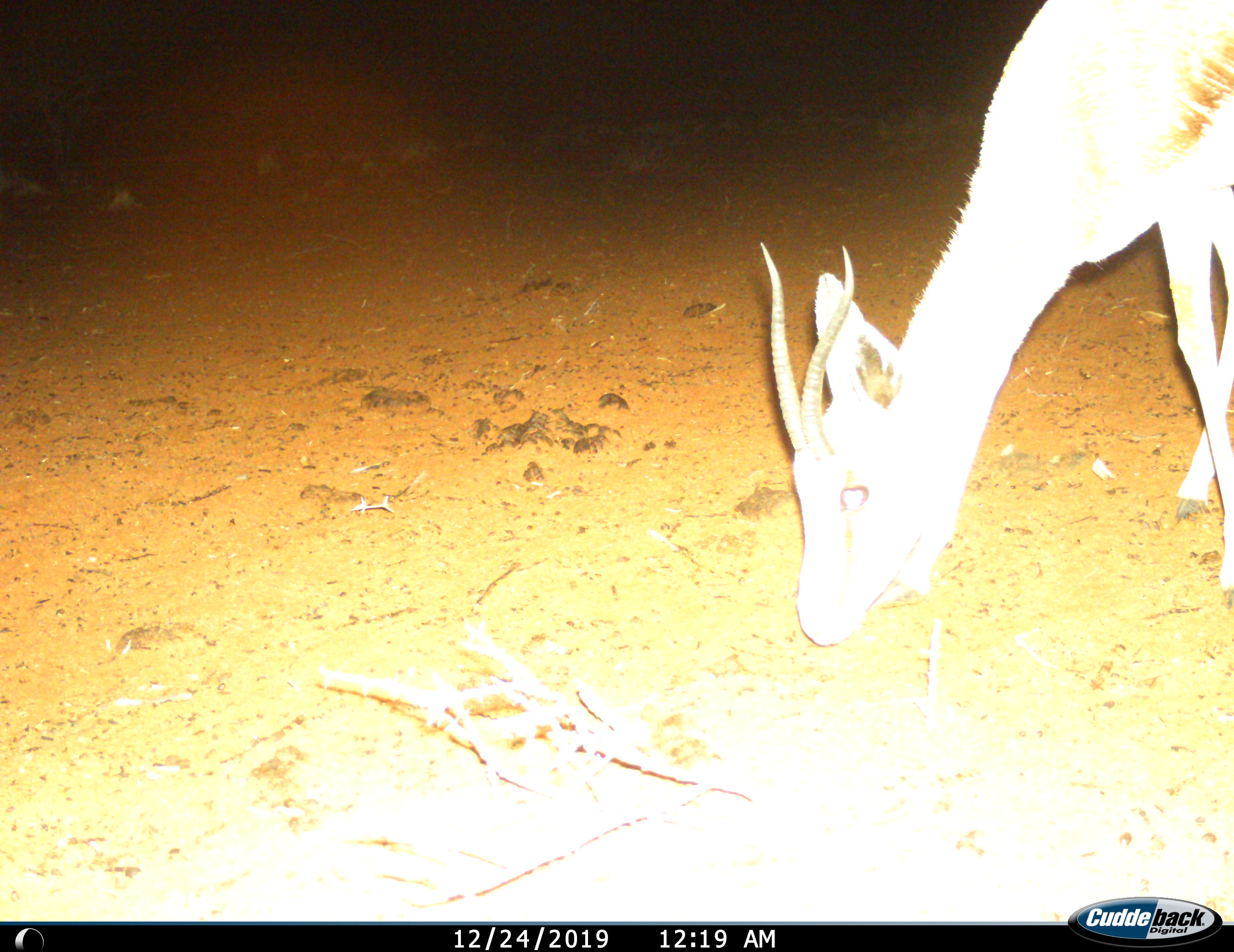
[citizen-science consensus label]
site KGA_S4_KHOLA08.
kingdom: Animalia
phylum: Chordata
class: Mammalia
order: Artiodactyla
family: Bovidae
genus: Antidorcas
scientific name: Antidorcas marsupialis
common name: springbok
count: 1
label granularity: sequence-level